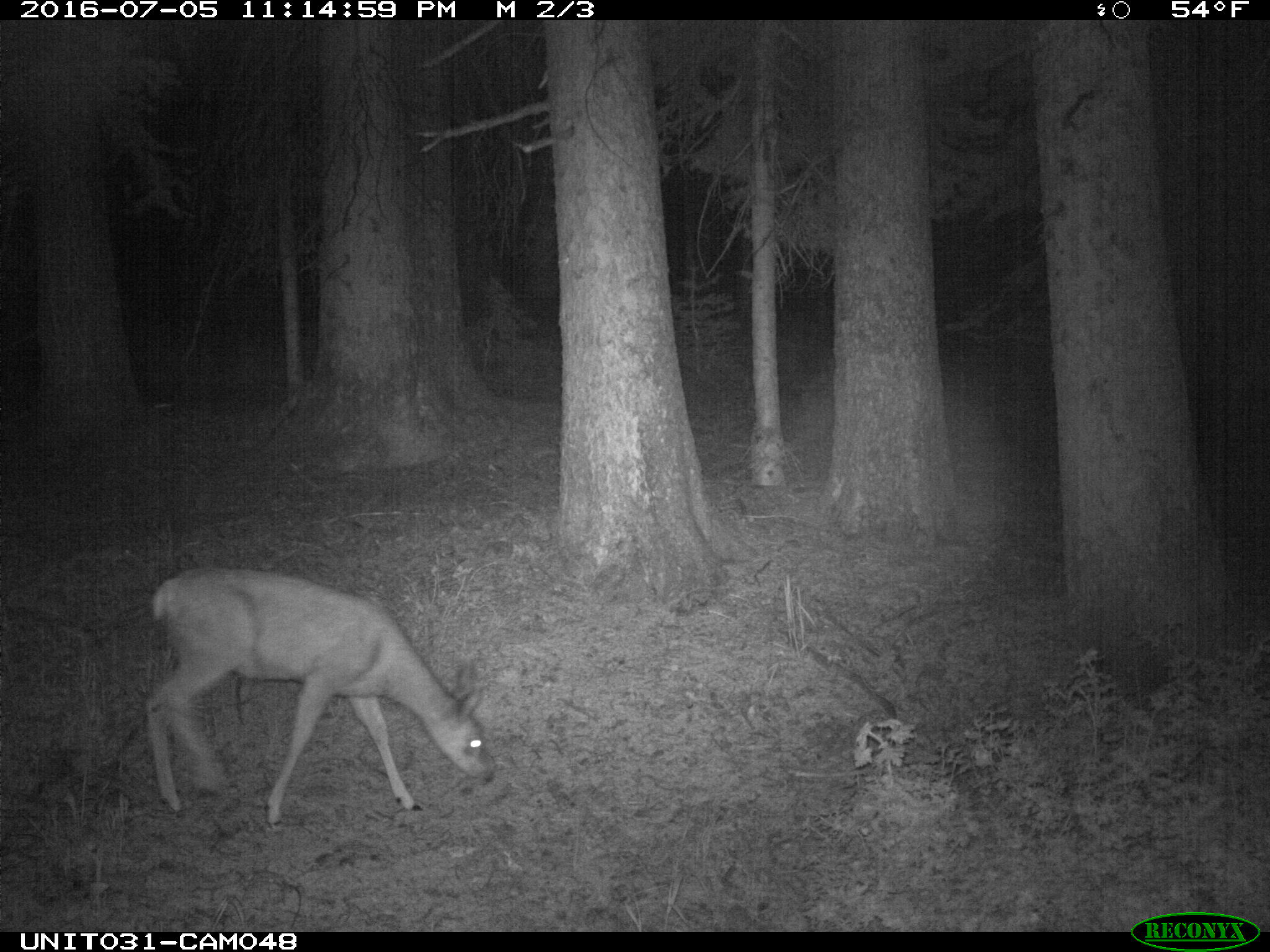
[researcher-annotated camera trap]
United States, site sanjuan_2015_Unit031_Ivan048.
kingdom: Animalia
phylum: Chordata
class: Mammalia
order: Artiodactyla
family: Cervidae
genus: Odocoileus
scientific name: Odocoileus hemionus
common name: mule deer